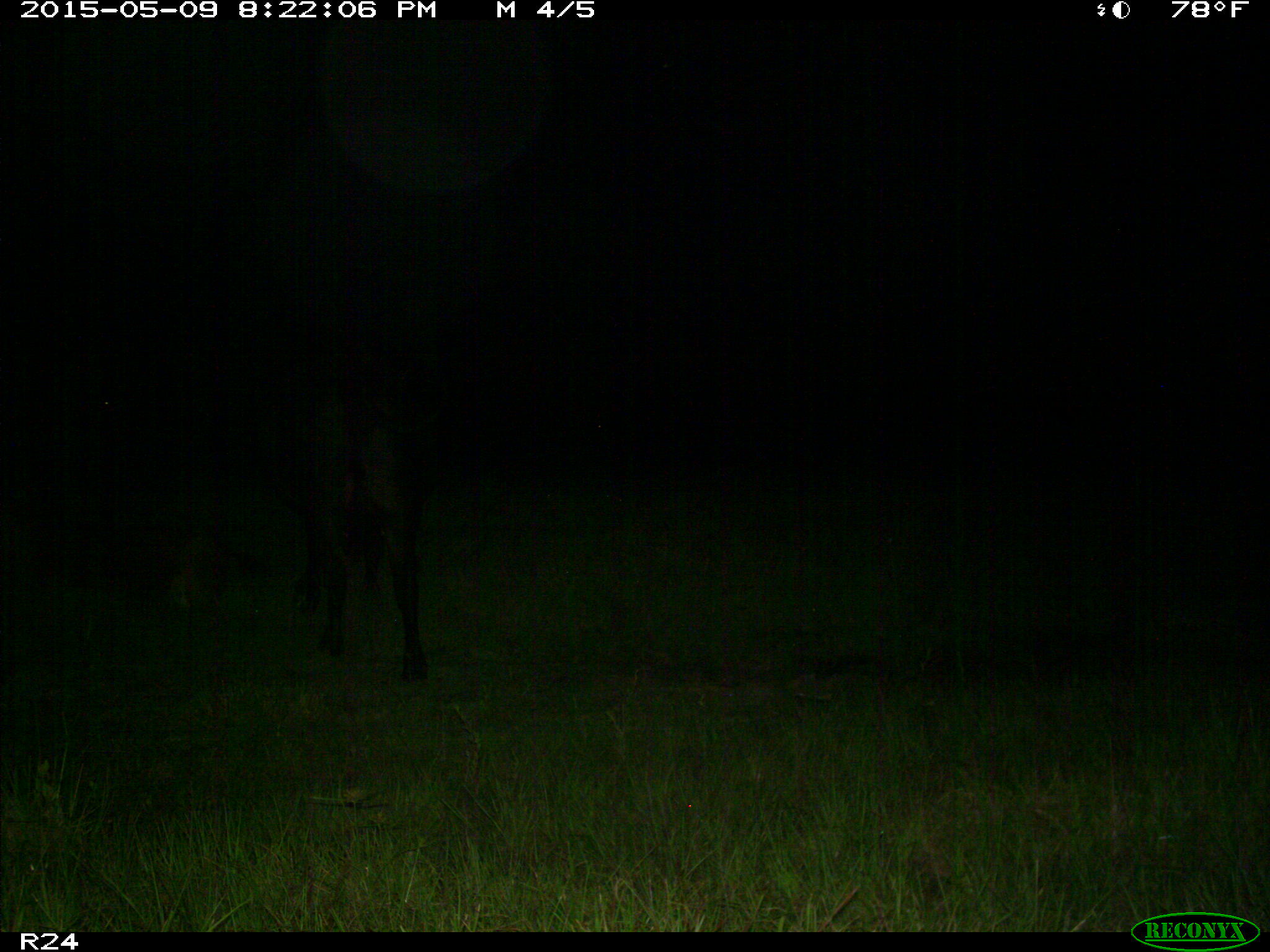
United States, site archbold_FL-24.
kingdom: Animalia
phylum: Chordata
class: Mammalia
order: Artiodactyla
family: Bovidae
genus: Bos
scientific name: Bos taurus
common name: domestic cow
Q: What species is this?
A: Bos taurus (domestic cow).